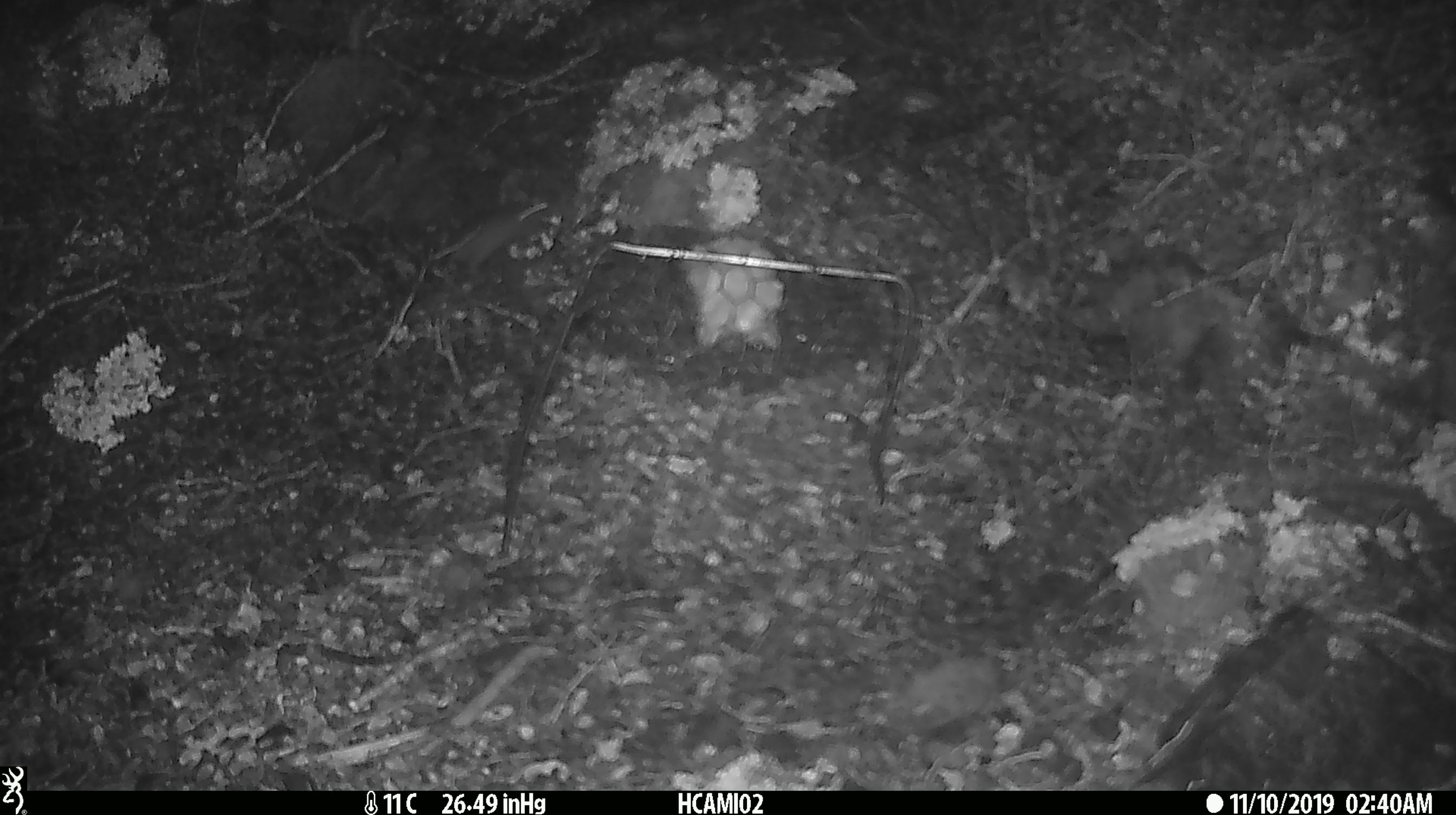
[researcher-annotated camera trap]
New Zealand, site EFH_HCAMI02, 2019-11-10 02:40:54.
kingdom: Animalia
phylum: Chordata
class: Mammalia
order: Rodentia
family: Muridae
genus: Mus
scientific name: Mus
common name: mouse